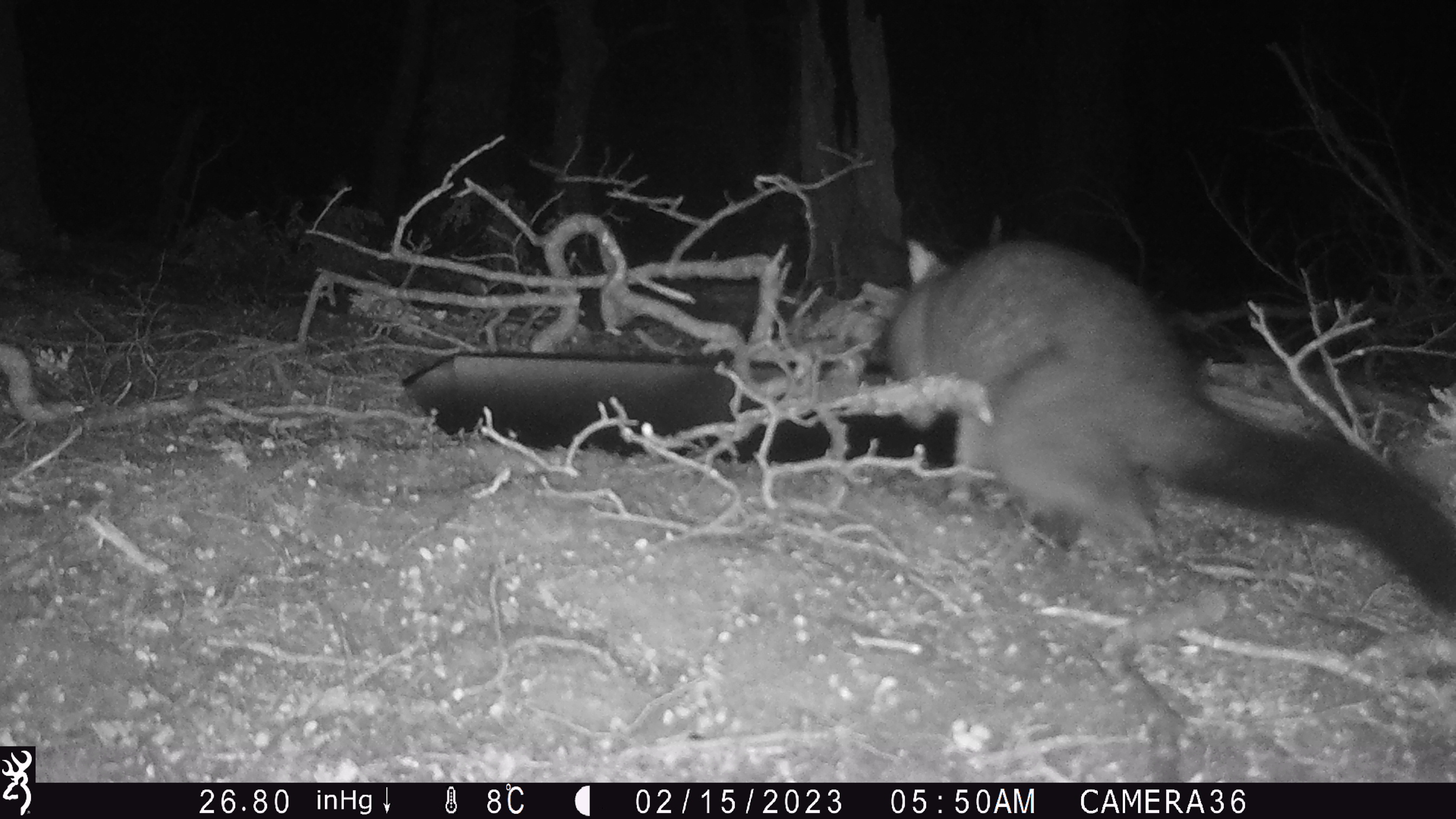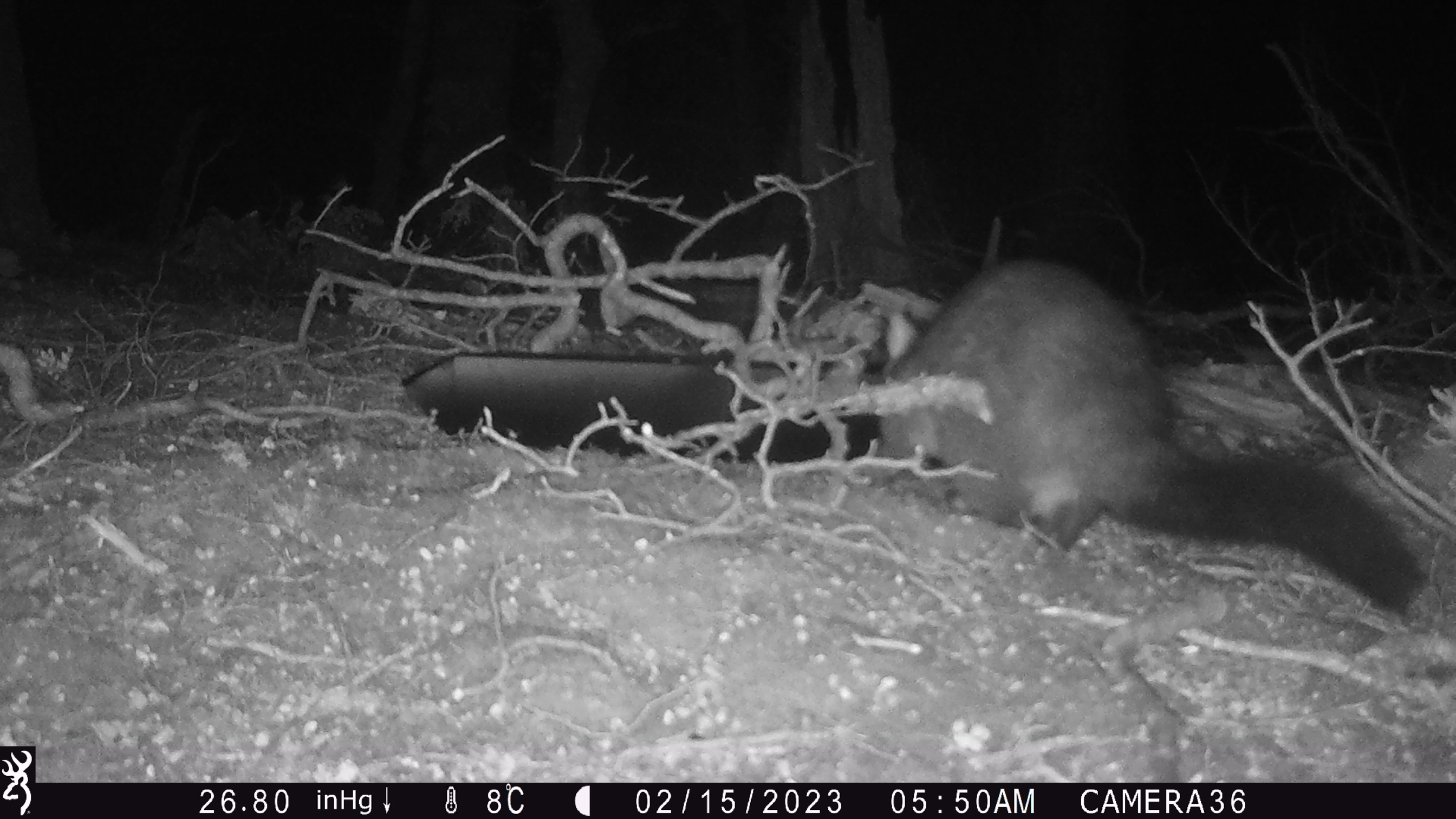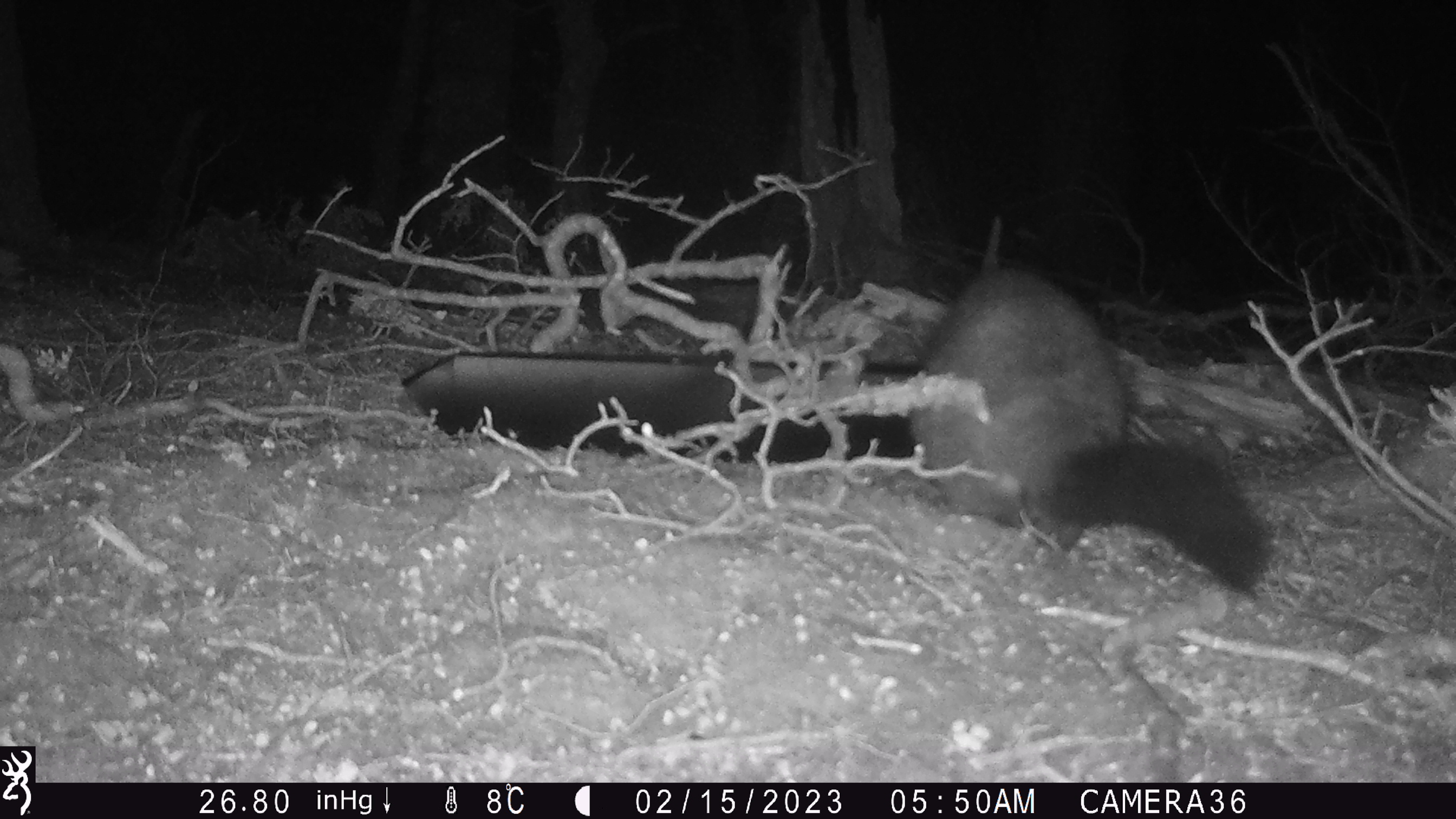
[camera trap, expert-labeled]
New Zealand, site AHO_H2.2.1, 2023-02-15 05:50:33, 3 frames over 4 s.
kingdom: Animalia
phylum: Chordata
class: Mammalia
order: Carnivora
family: Mustelidae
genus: Mustela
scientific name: Mustela erminea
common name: stoat